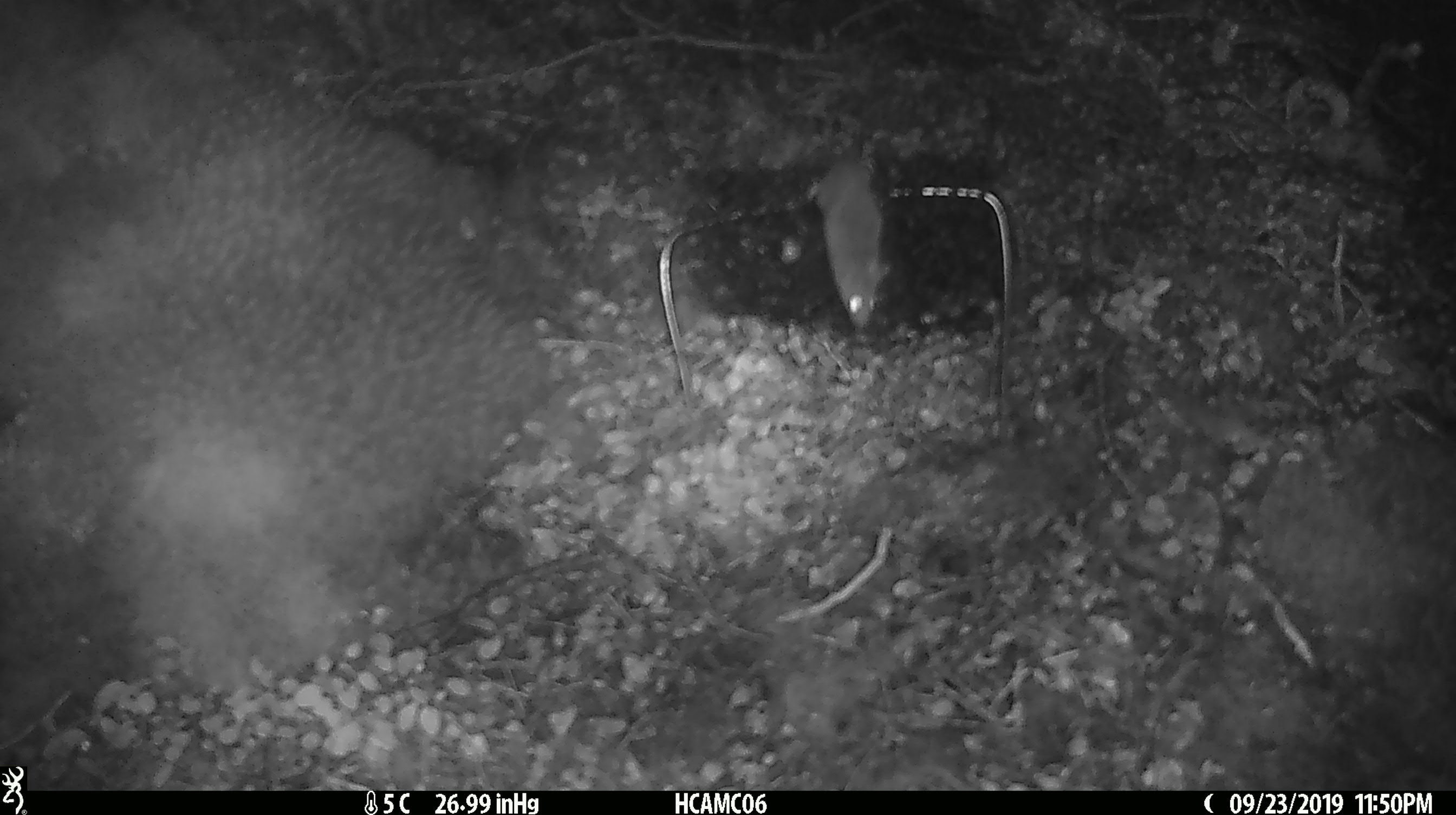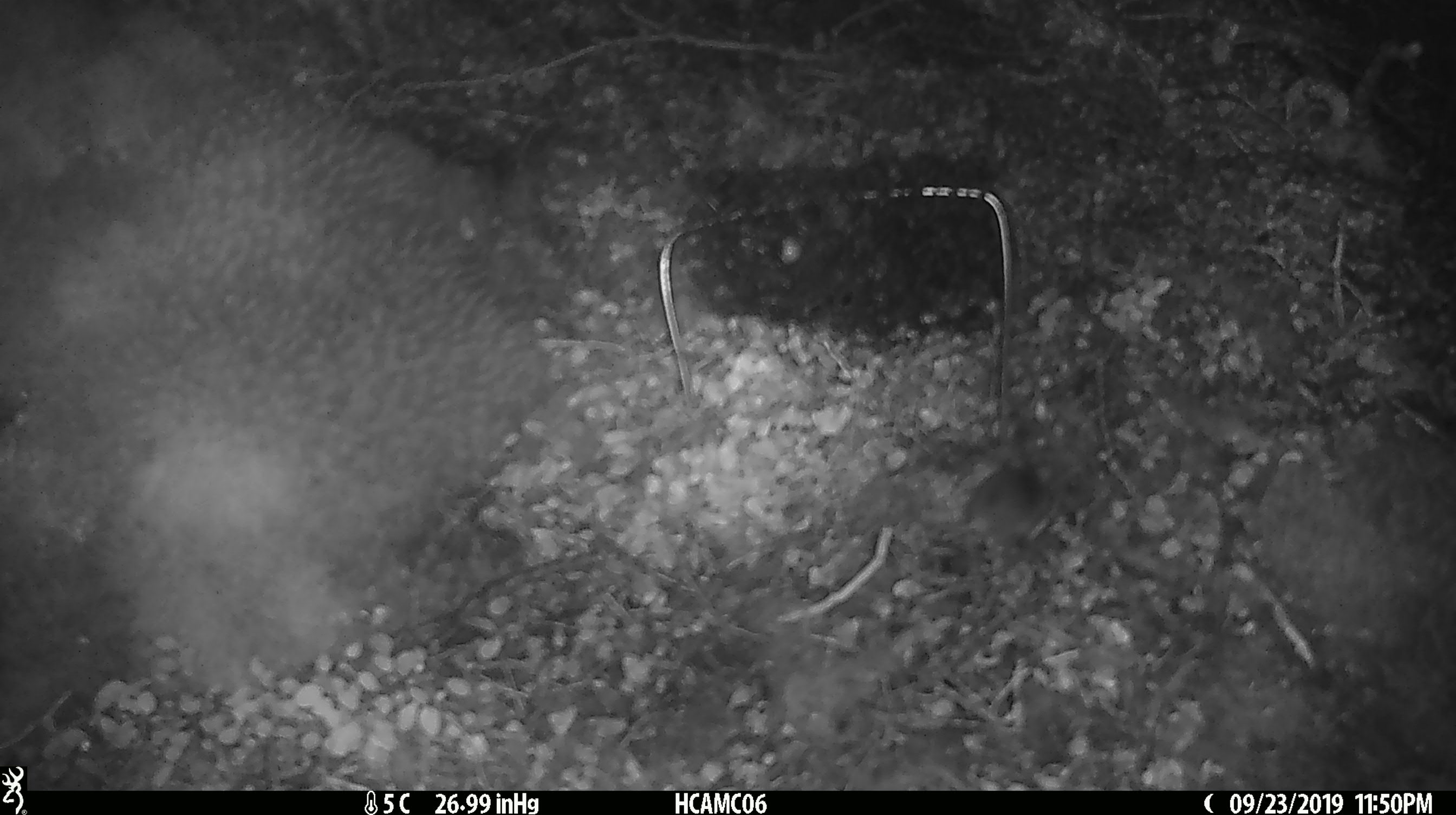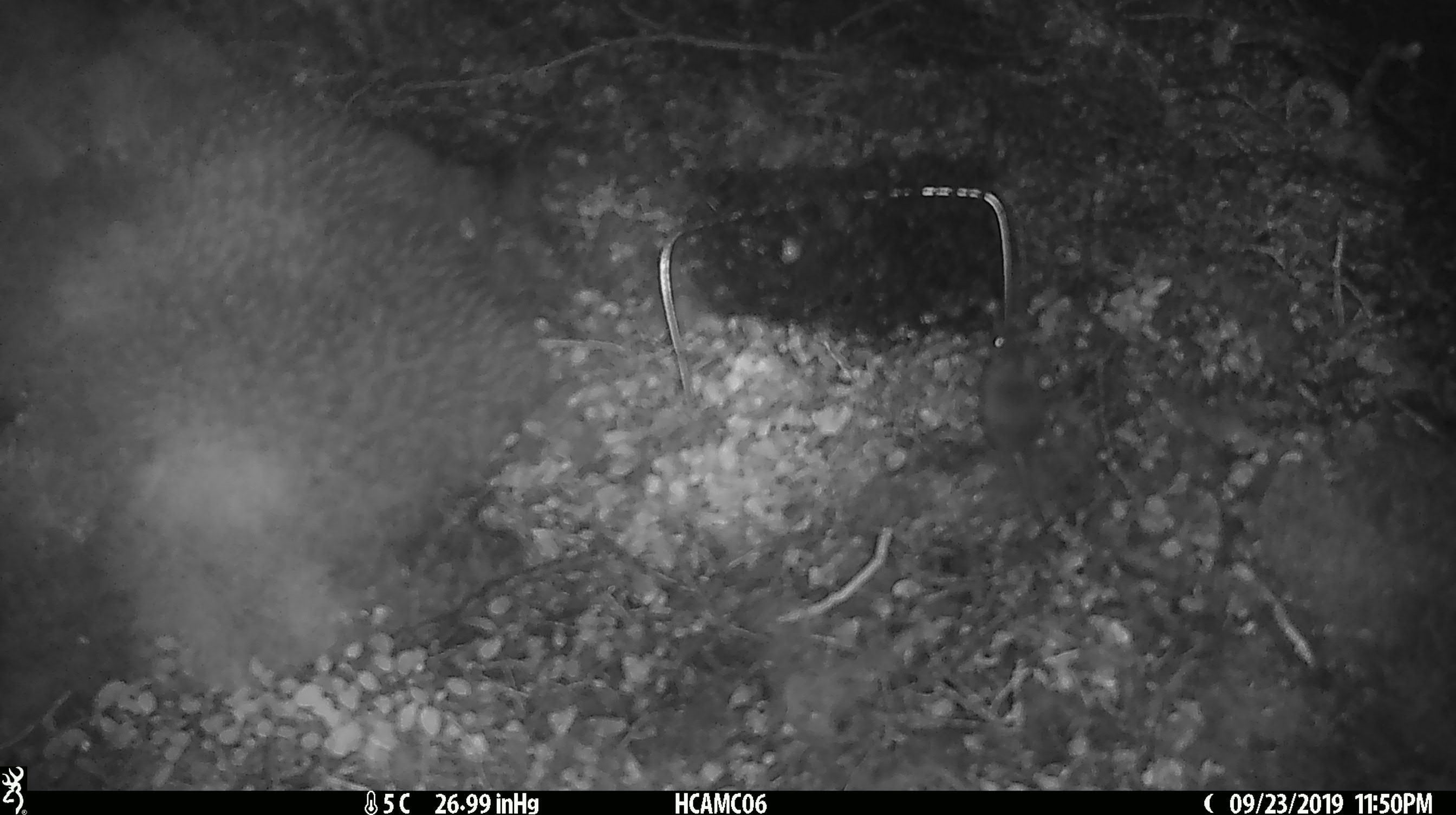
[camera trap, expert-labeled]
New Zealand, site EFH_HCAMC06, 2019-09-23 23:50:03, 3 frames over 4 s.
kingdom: Animalia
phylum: Chordata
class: Mammalia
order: Rodentia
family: Muridae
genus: Mus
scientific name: Mus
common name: mouse